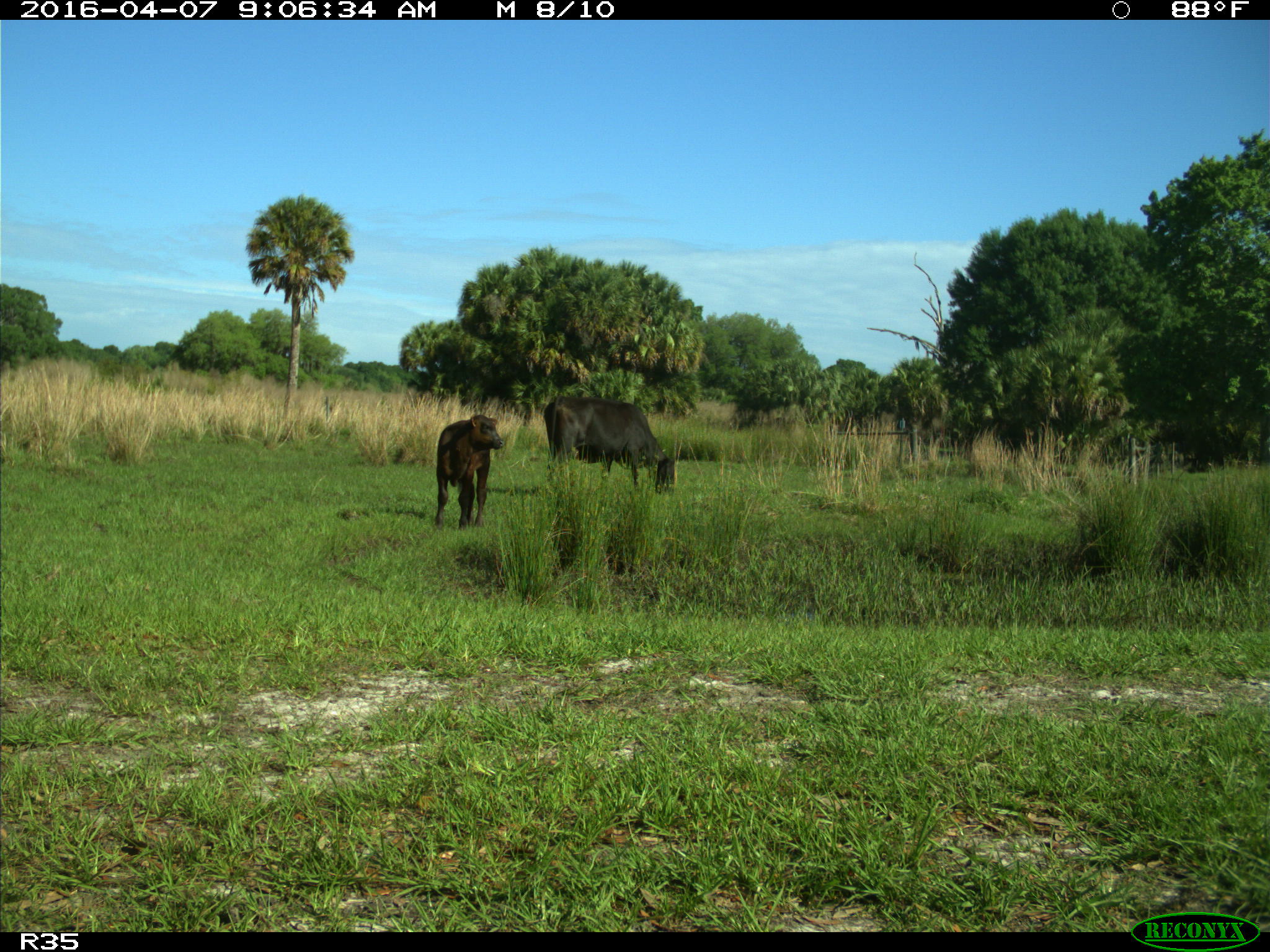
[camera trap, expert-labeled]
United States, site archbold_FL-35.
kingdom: Animalia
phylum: Chordata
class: Mammalia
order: Artiodactyla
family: Bovidae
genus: Bos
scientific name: Bos taurus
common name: domestic cow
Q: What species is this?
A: Bos taurus (domestic cow).